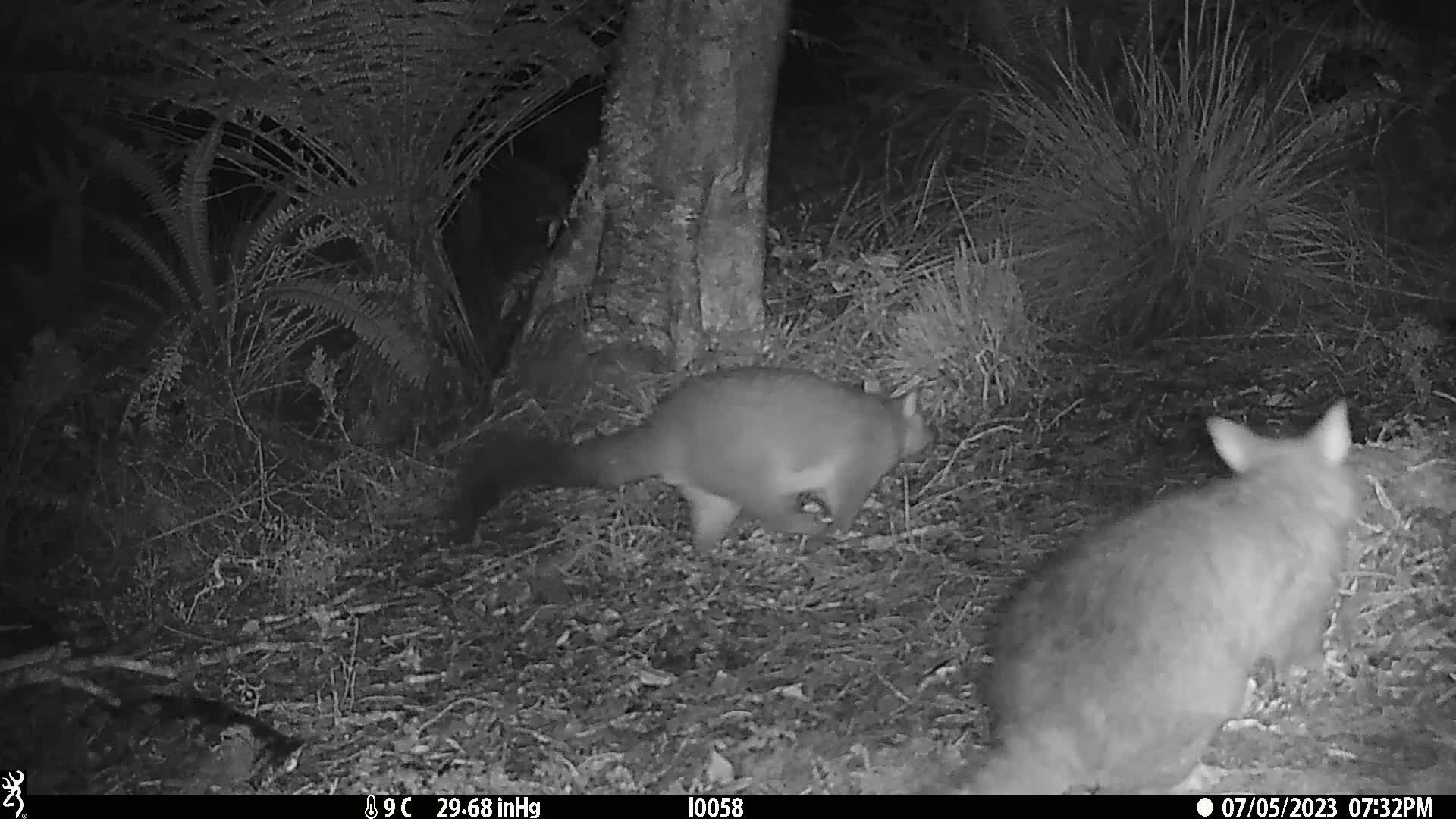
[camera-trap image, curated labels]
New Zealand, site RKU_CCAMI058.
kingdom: Animalia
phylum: Chordata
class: Mammalia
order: Diprotodontia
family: Phalangeridae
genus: Trichosurus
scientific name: Trichosurus vulpecula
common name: common brushtail possum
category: possum